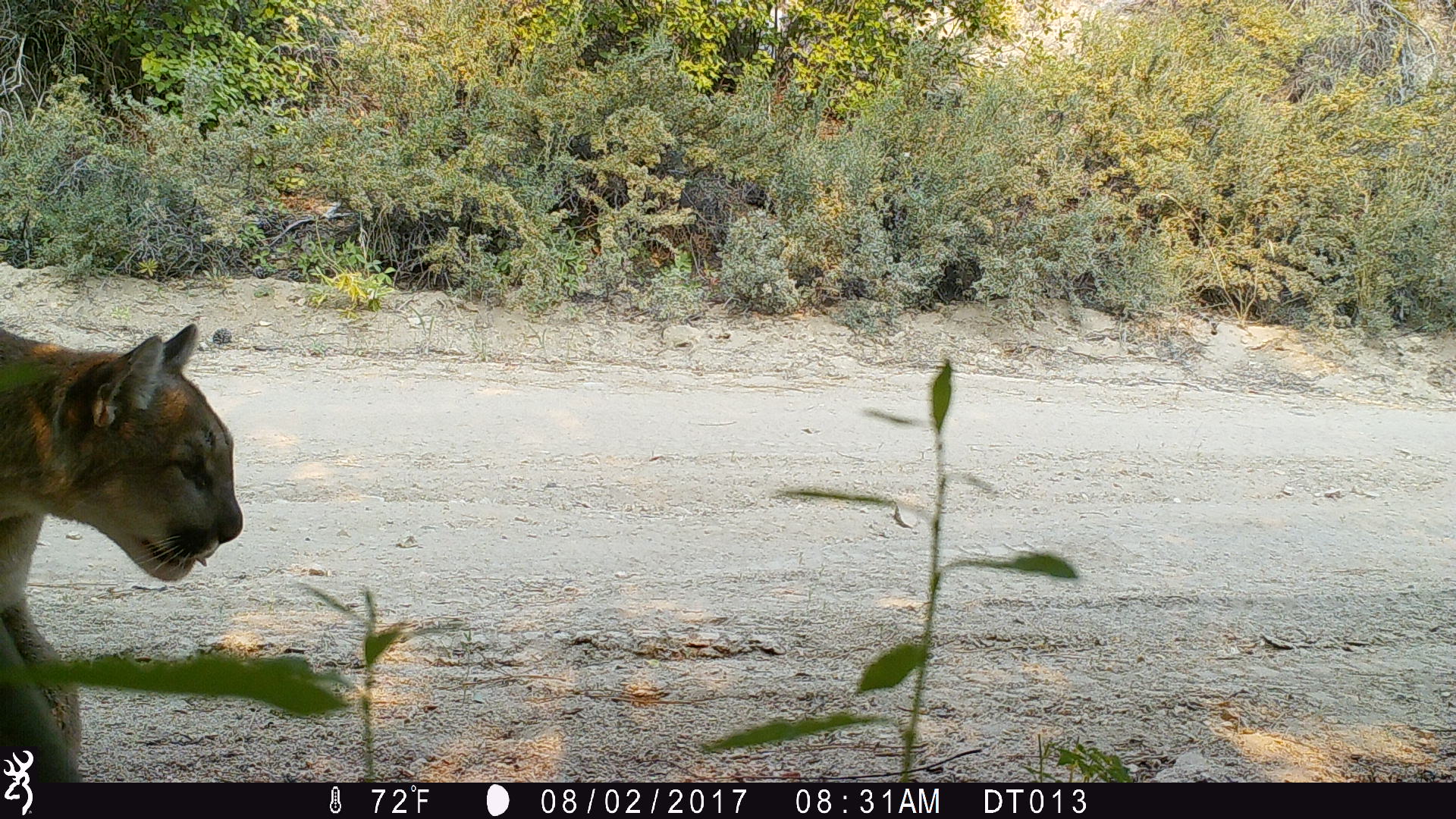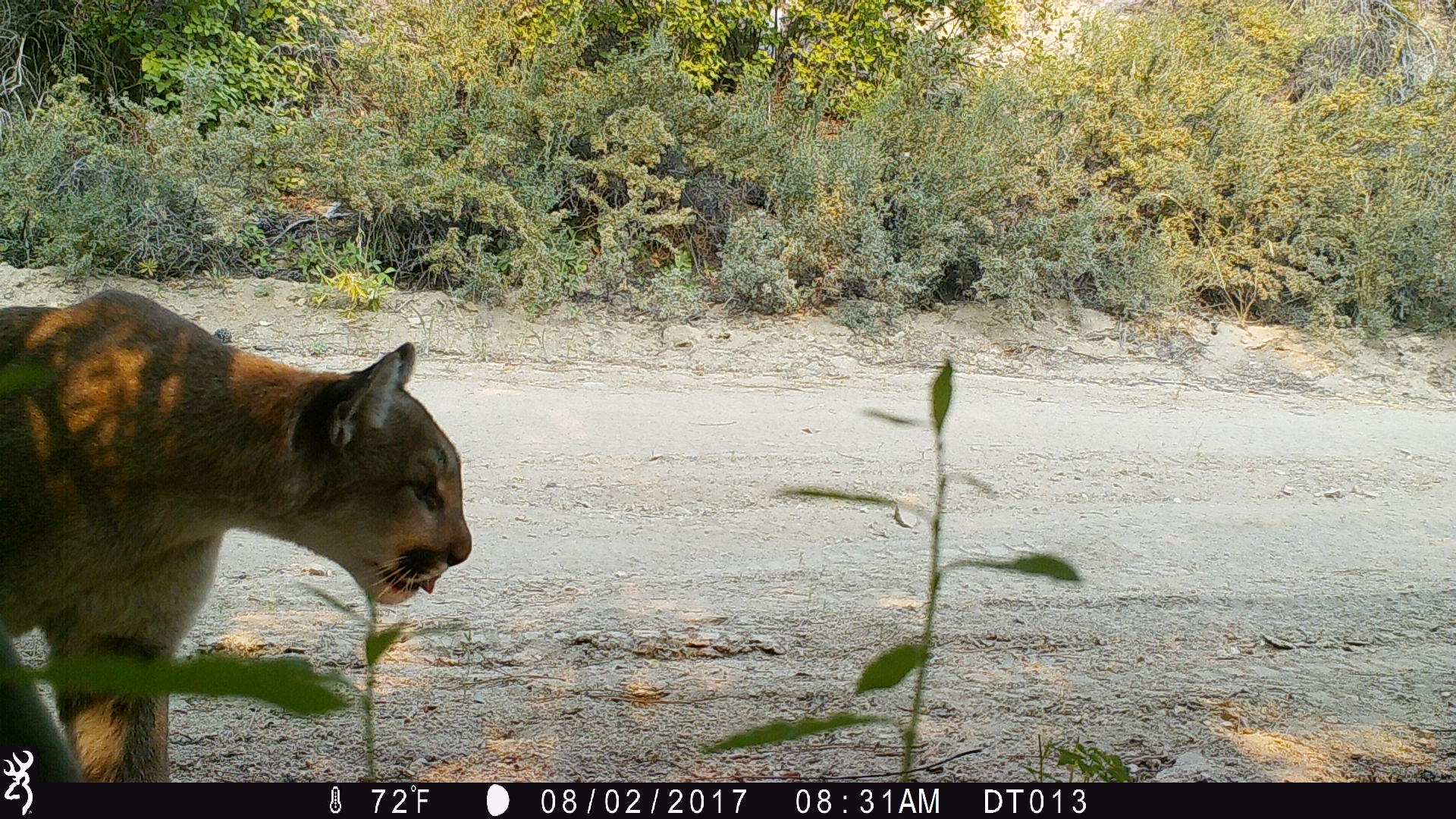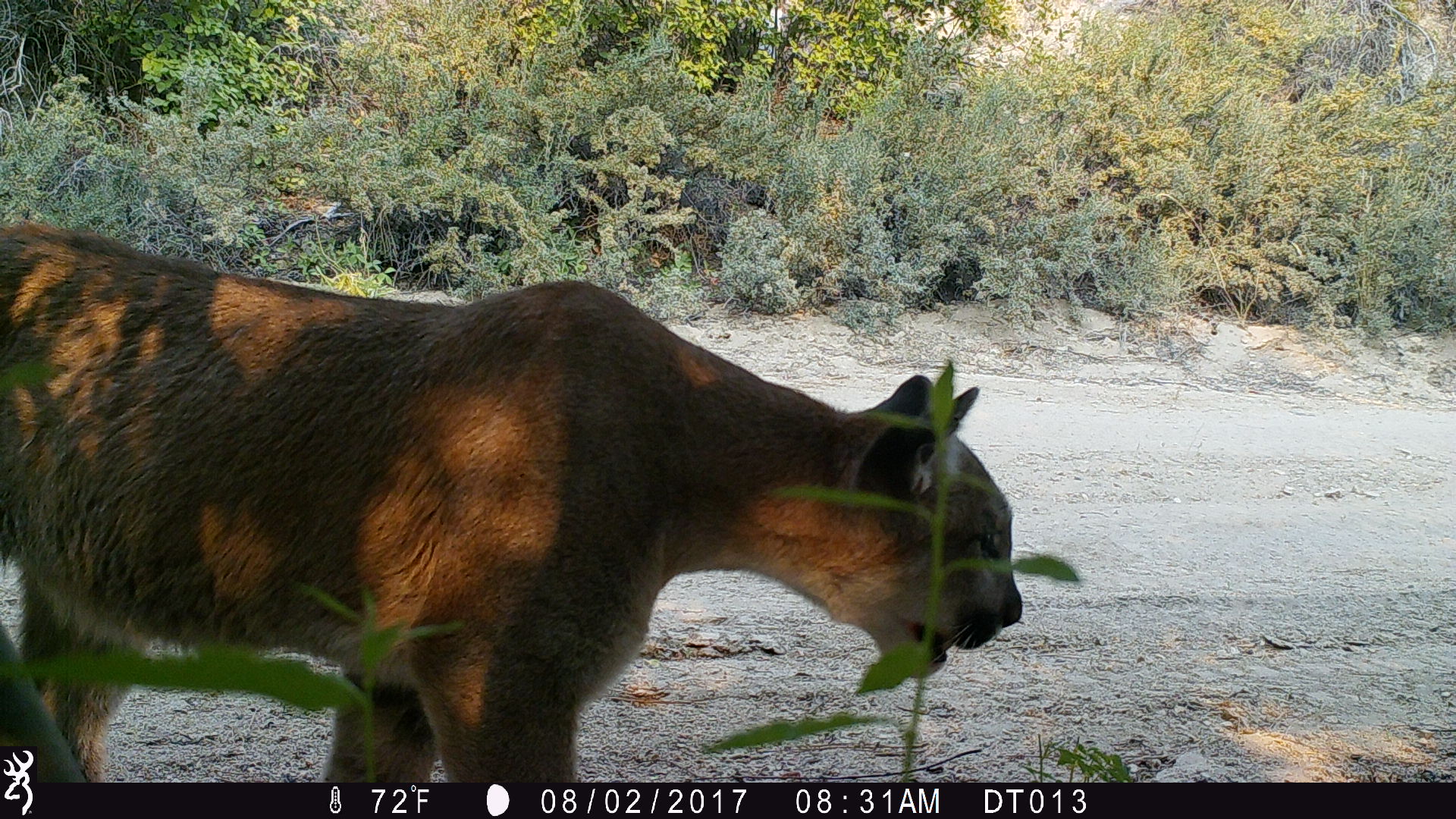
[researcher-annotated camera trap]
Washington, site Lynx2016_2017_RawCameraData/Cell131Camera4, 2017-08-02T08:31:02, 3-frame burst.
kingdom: Animalia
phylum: Chordata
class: Mammalia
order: Carnivora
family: Felidae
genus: Puma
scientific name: Puma concolor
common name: mountain lion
Puma concolor (mountain lion). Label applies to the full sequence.